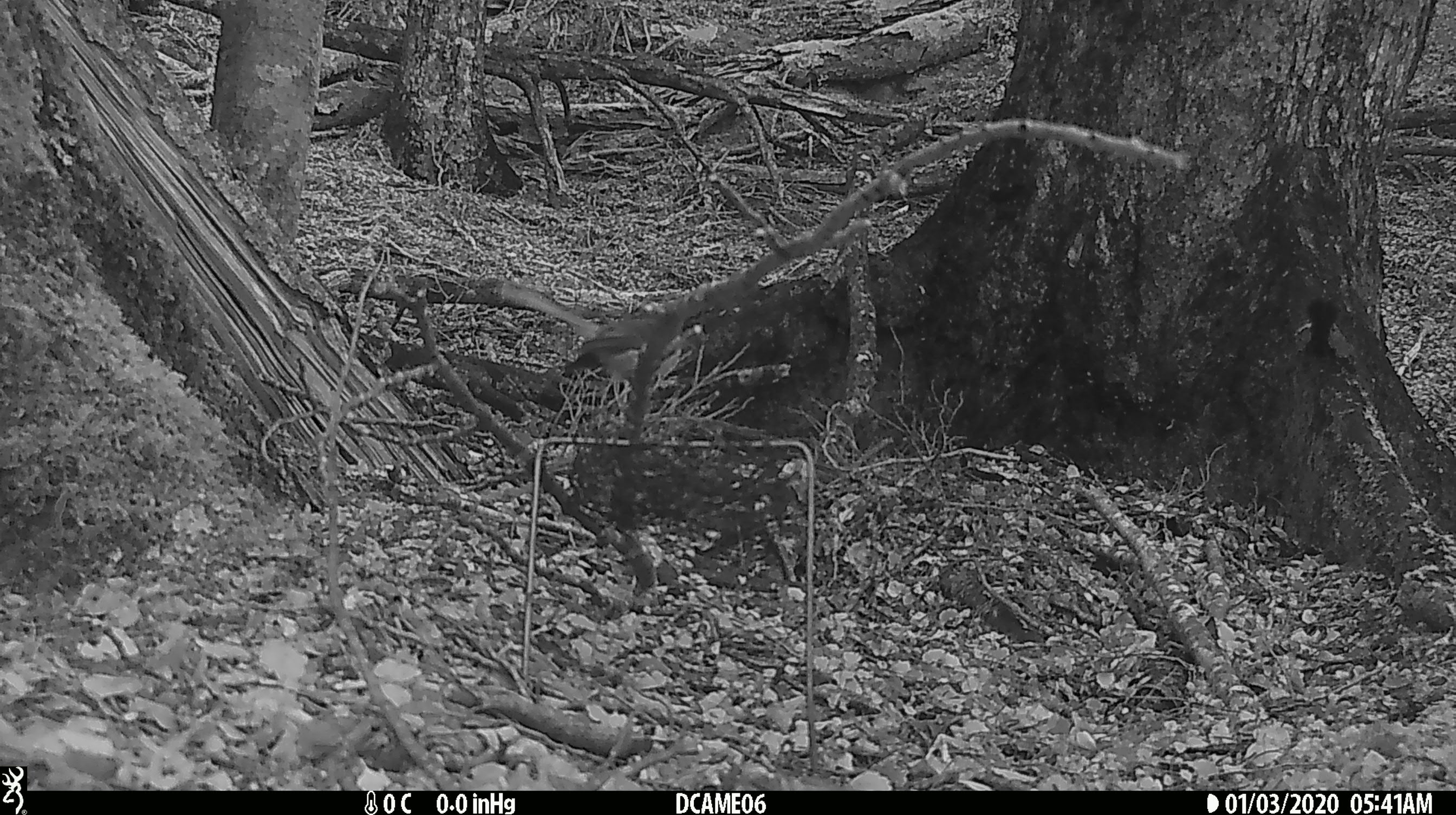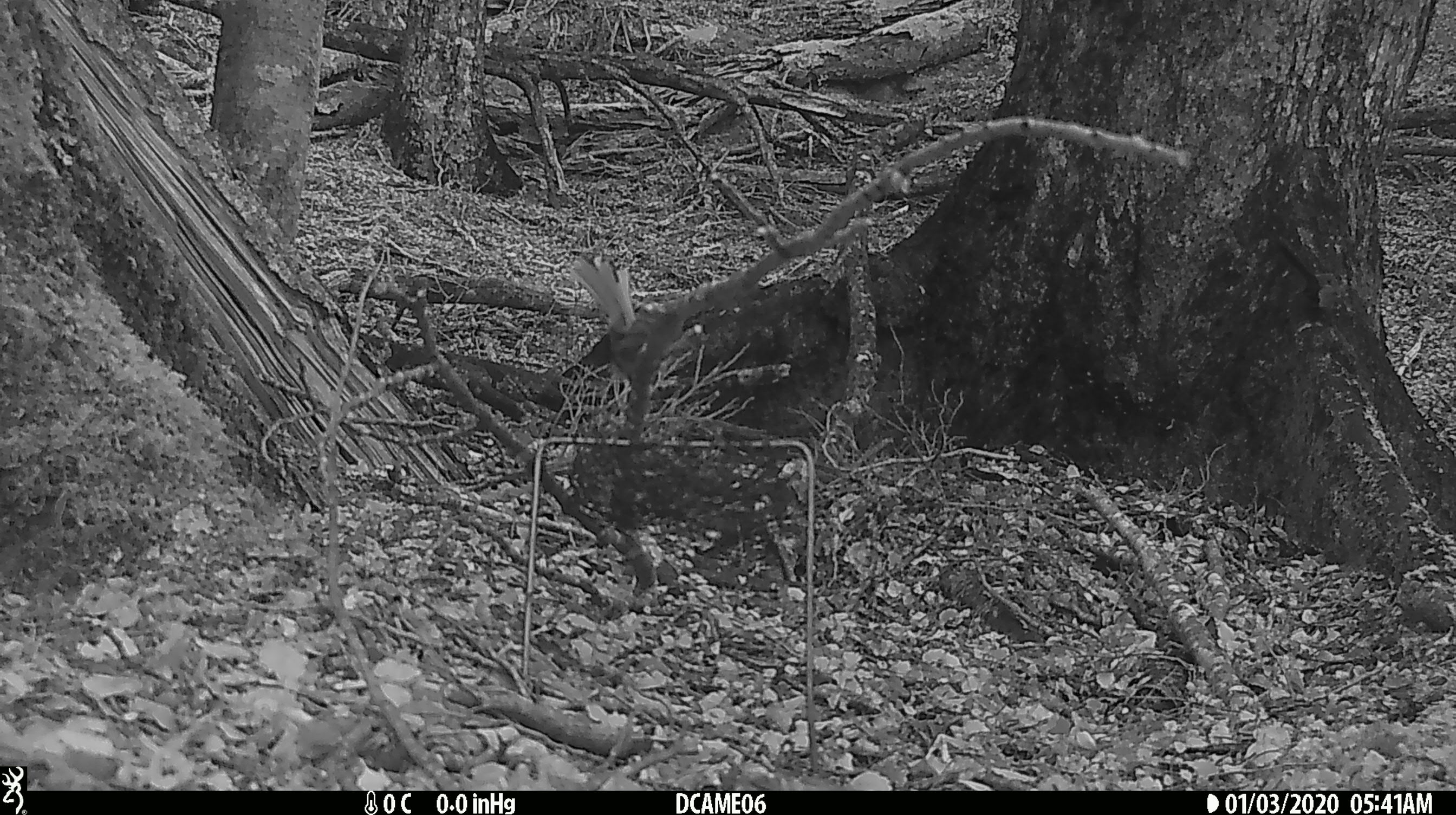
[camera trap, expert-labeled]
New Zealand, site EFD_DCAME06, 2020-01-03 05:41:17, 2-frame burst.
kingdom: Animalia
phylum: Chordata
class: Aves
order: Passeriformes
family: Rhipiduridae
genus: Rhipidura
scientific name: Rhipidura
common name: fantails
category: fantail